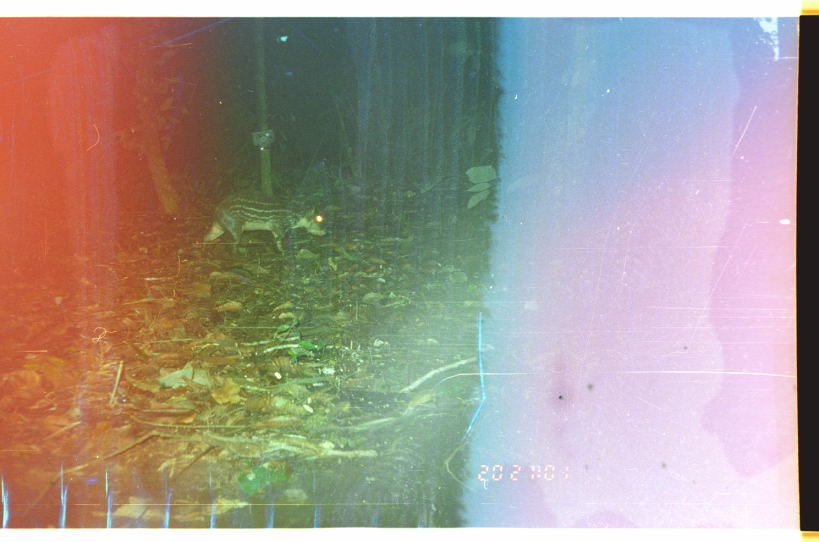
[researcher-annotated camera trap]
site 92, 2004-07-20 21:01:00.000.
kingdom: Animalia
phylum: Chordata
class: Mammalia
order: Rodentia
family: Cuniculidae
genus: Cuniculus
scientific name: Cuniculus paca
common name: spotted paca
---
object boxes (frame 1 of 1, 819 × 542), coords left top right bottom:
cuniculus paca: 199 189 328 257